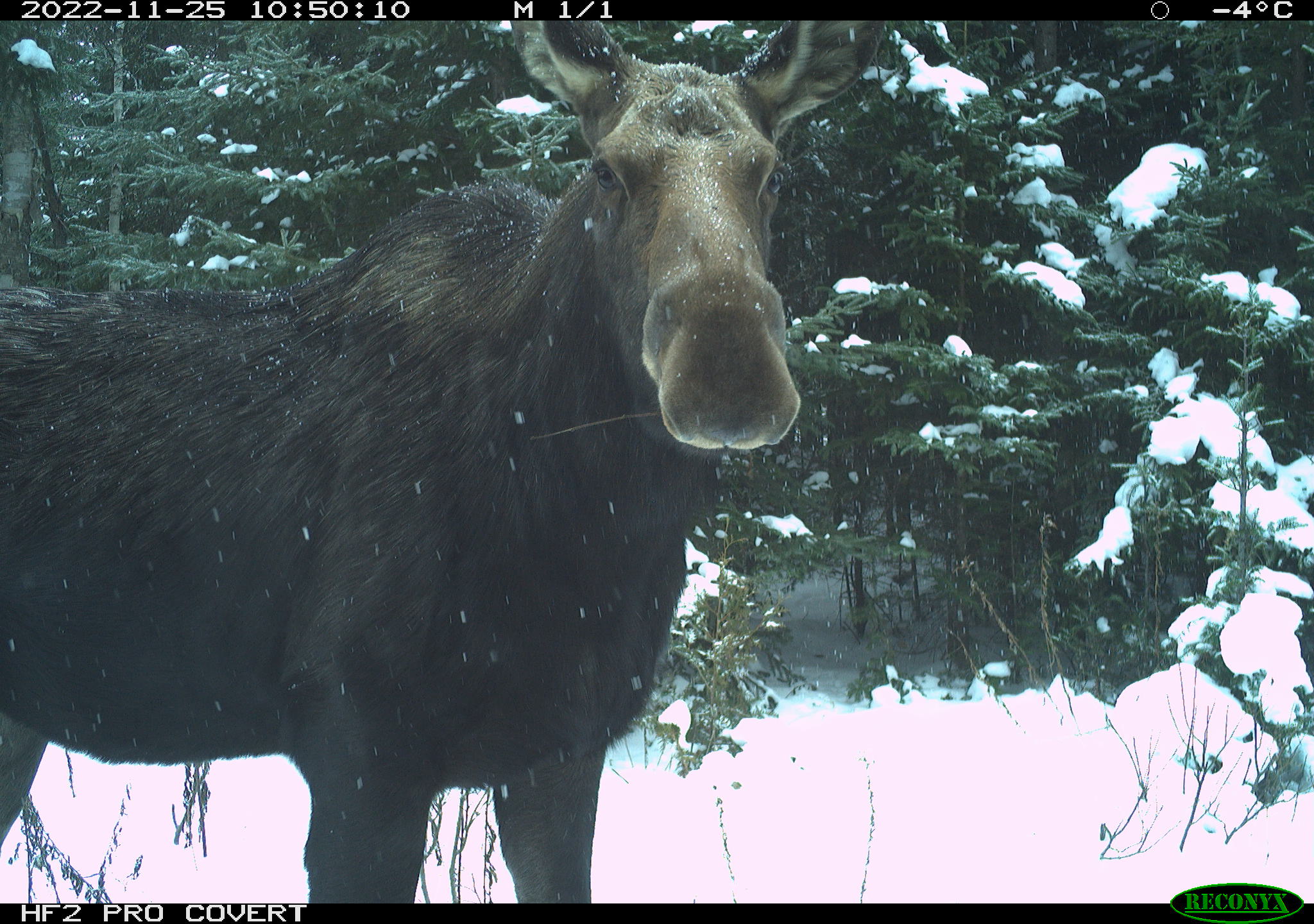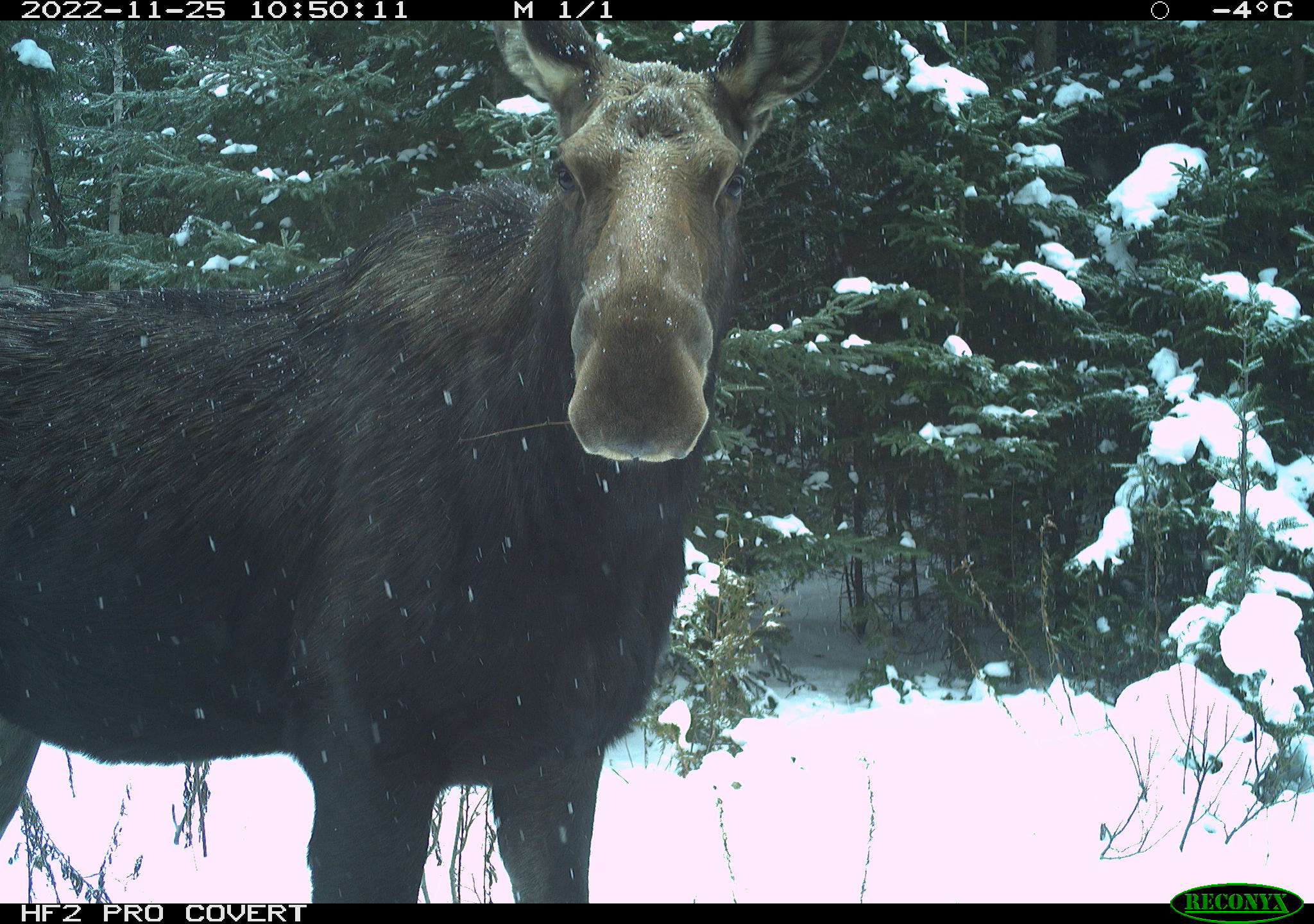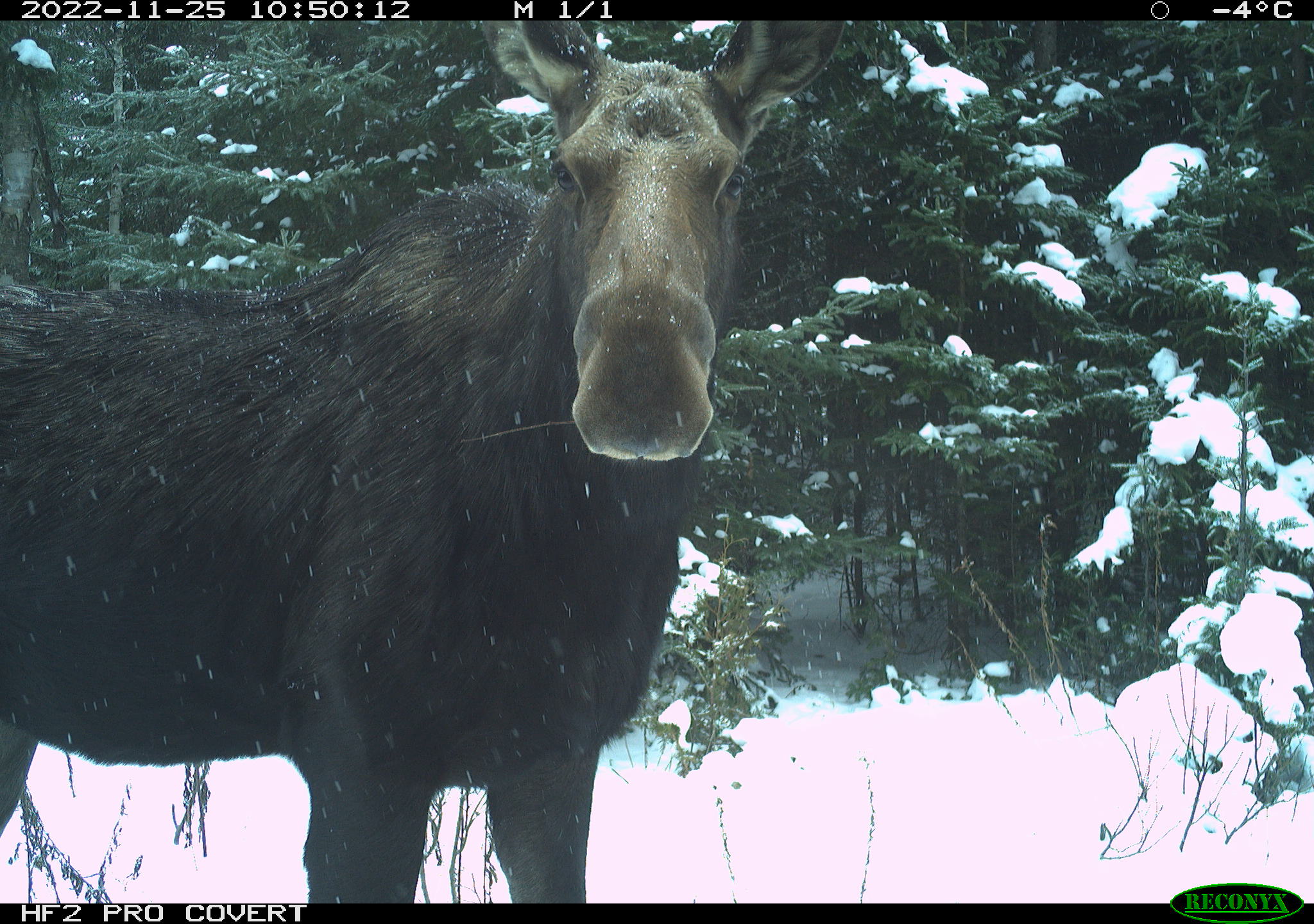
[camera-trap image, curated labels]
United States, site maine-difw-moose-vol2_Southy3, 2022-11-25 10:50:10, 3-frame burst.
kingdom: Animalia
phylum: Chordata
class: Mammalia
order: Artiodactyla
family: Cervidae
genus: Alces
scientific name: Alces alces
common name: moose